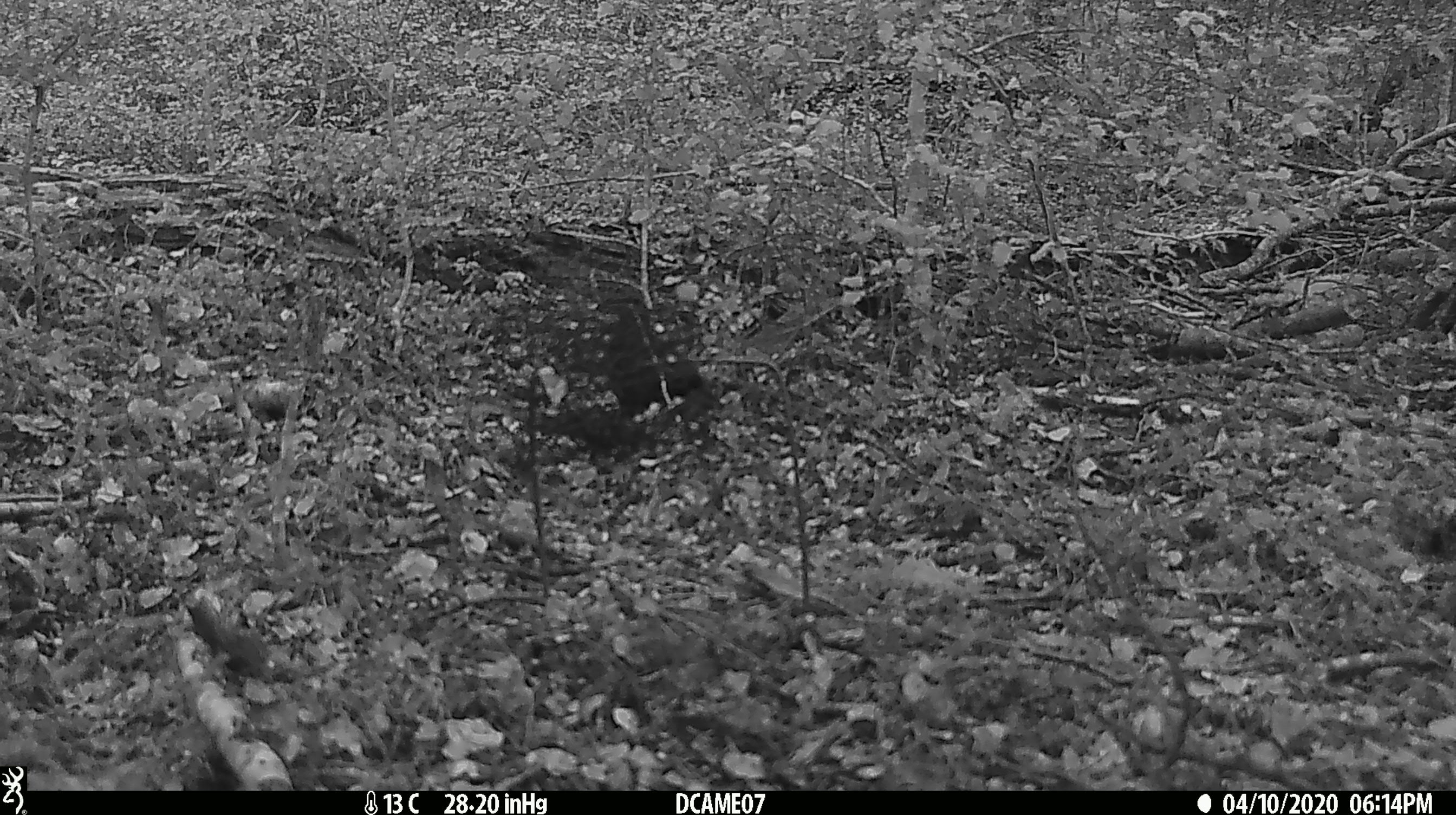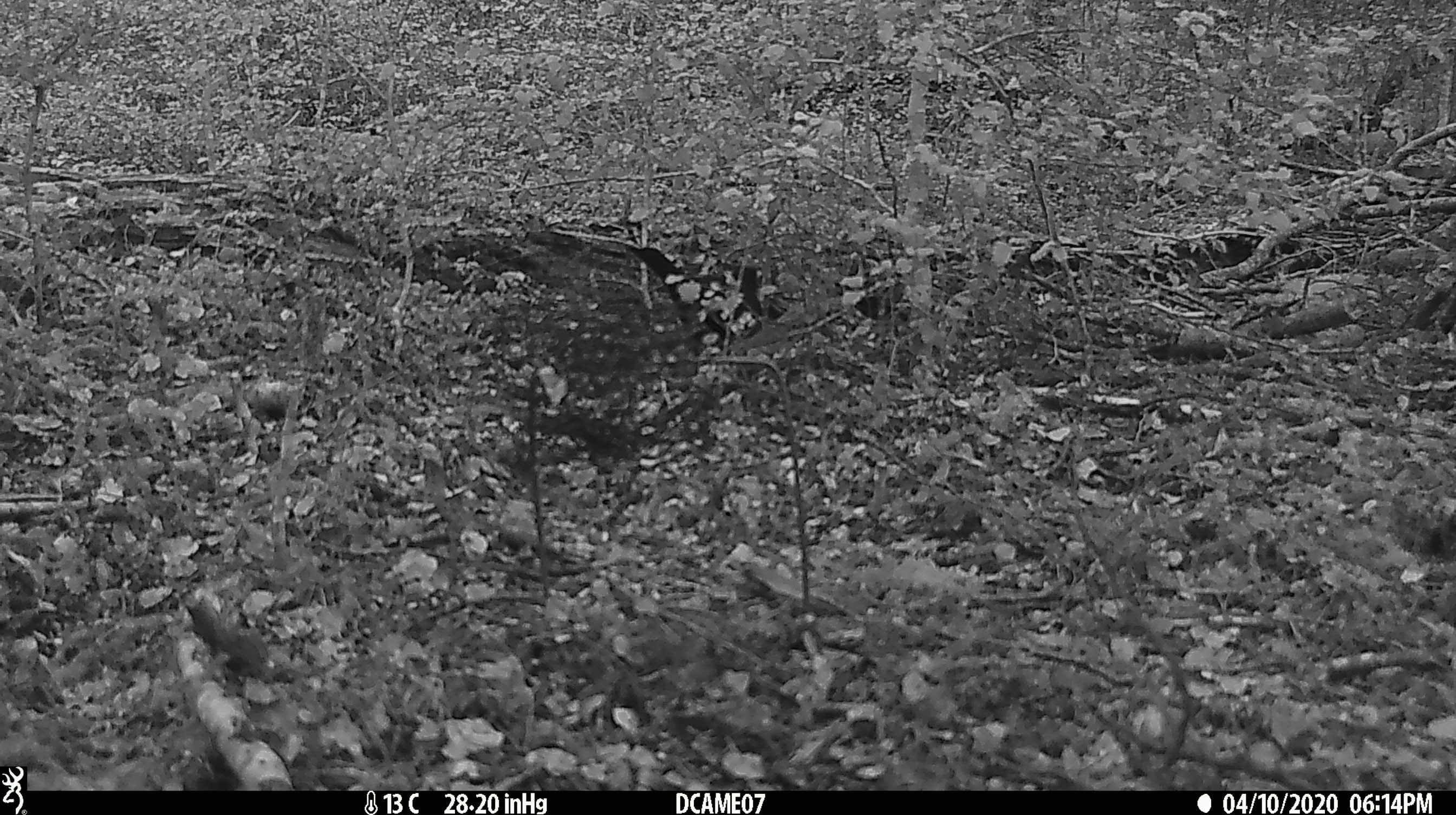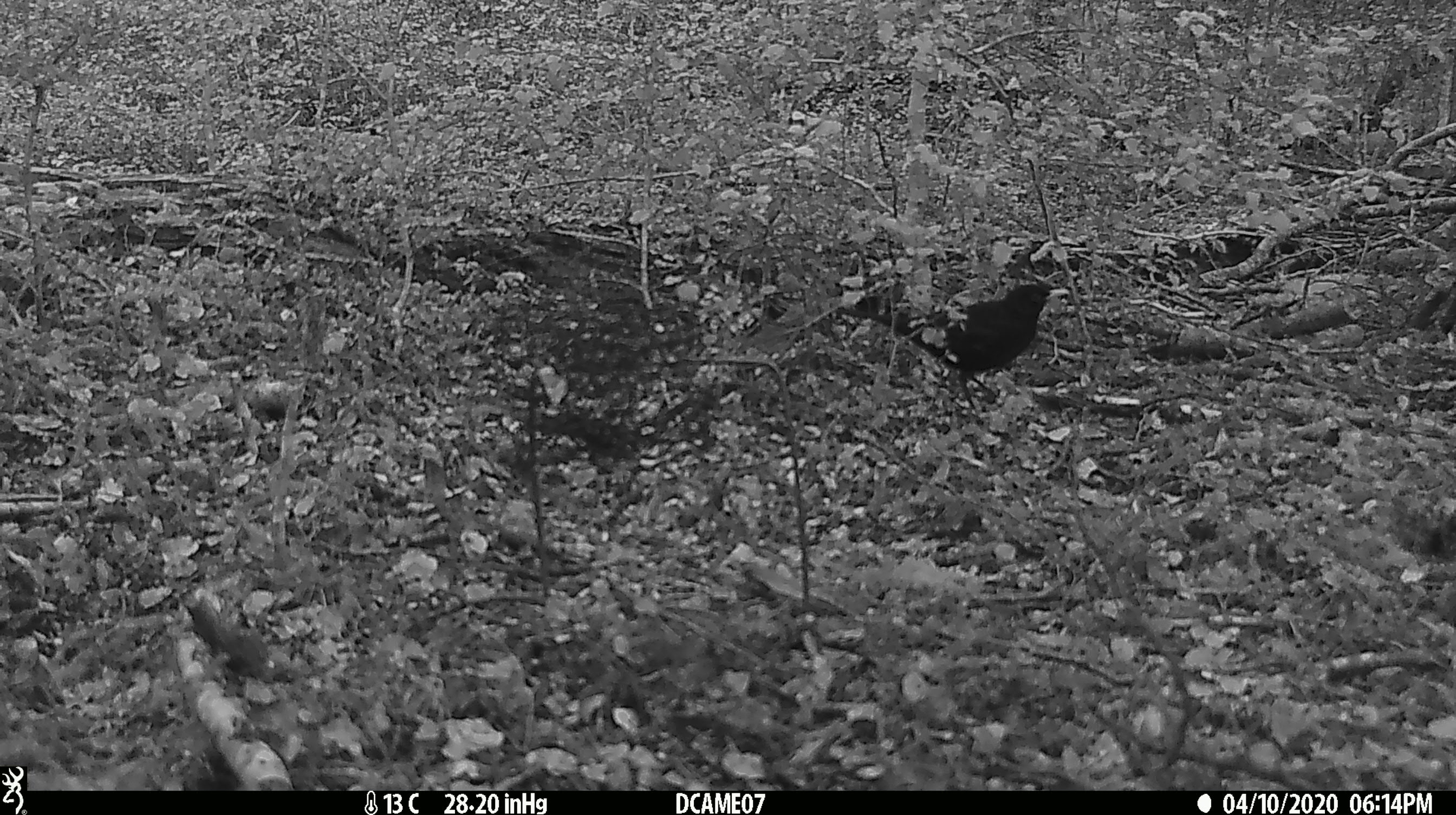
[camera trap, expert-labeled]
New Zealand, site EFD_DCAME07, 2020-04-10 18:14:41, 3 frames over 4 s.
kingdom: Animalia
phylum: Chordata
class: Aves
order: Passeriformes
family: Turdidae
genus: Turdus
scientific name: Turdus merula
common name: eurasian blackbird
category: blackbird